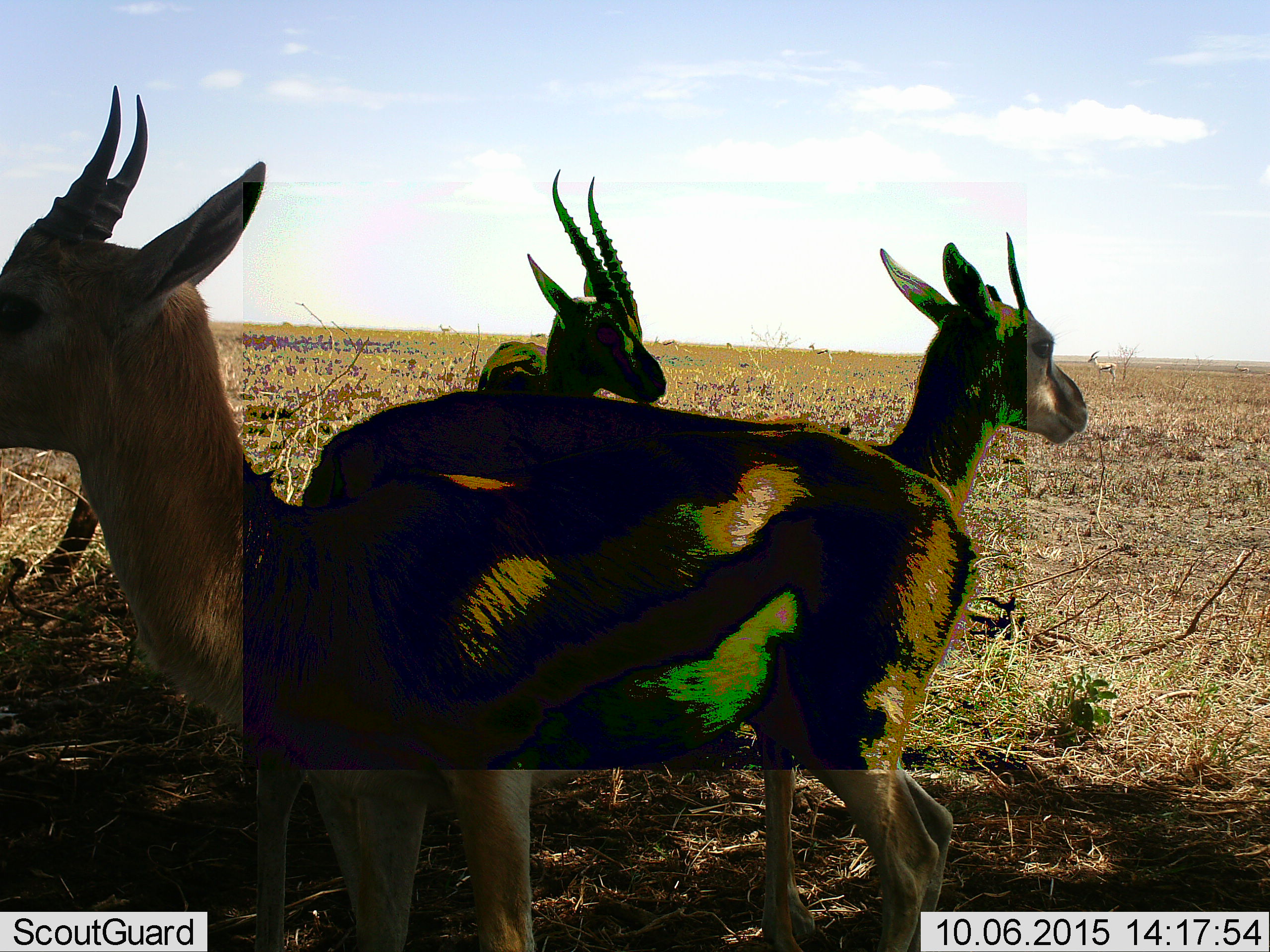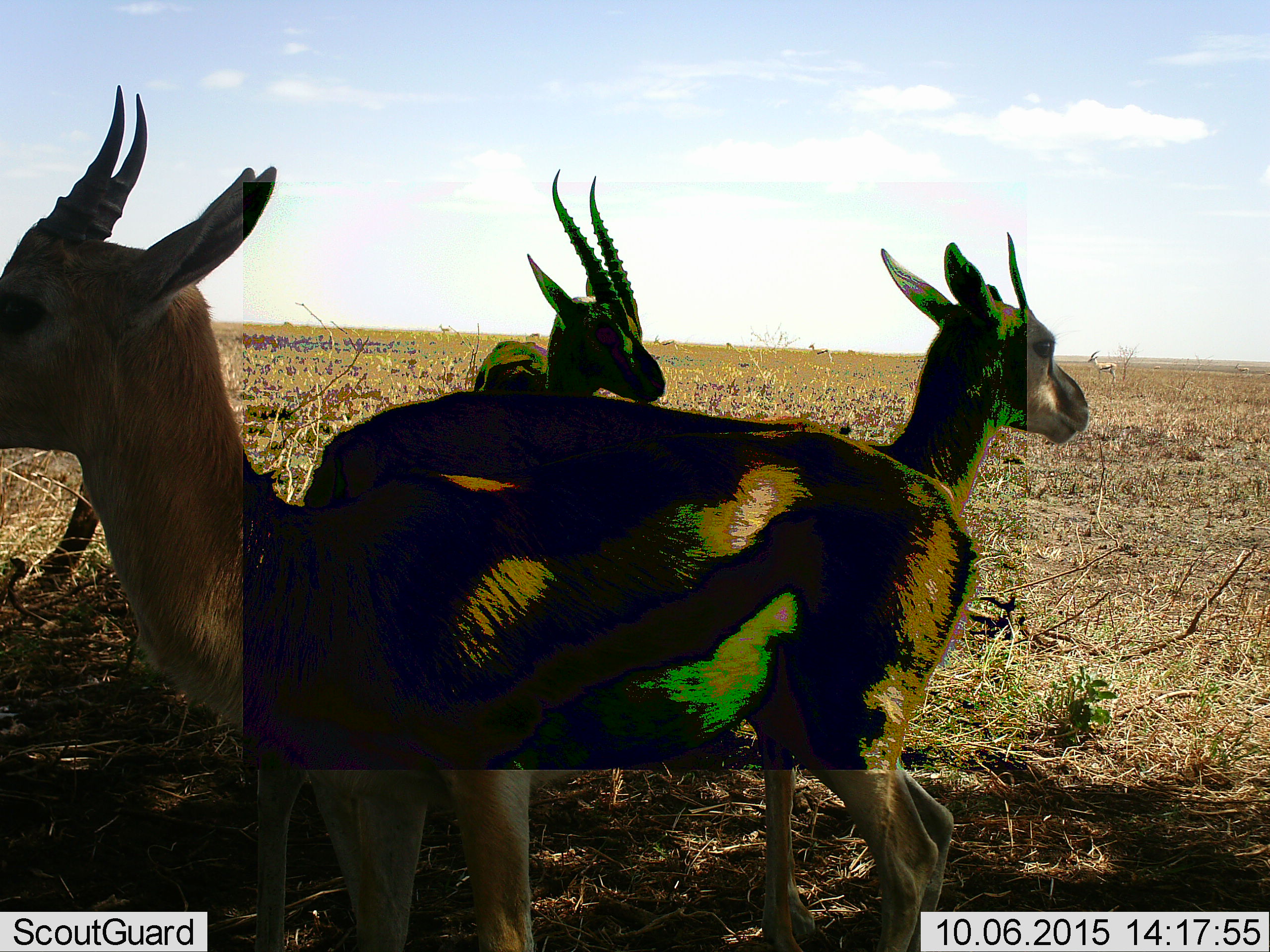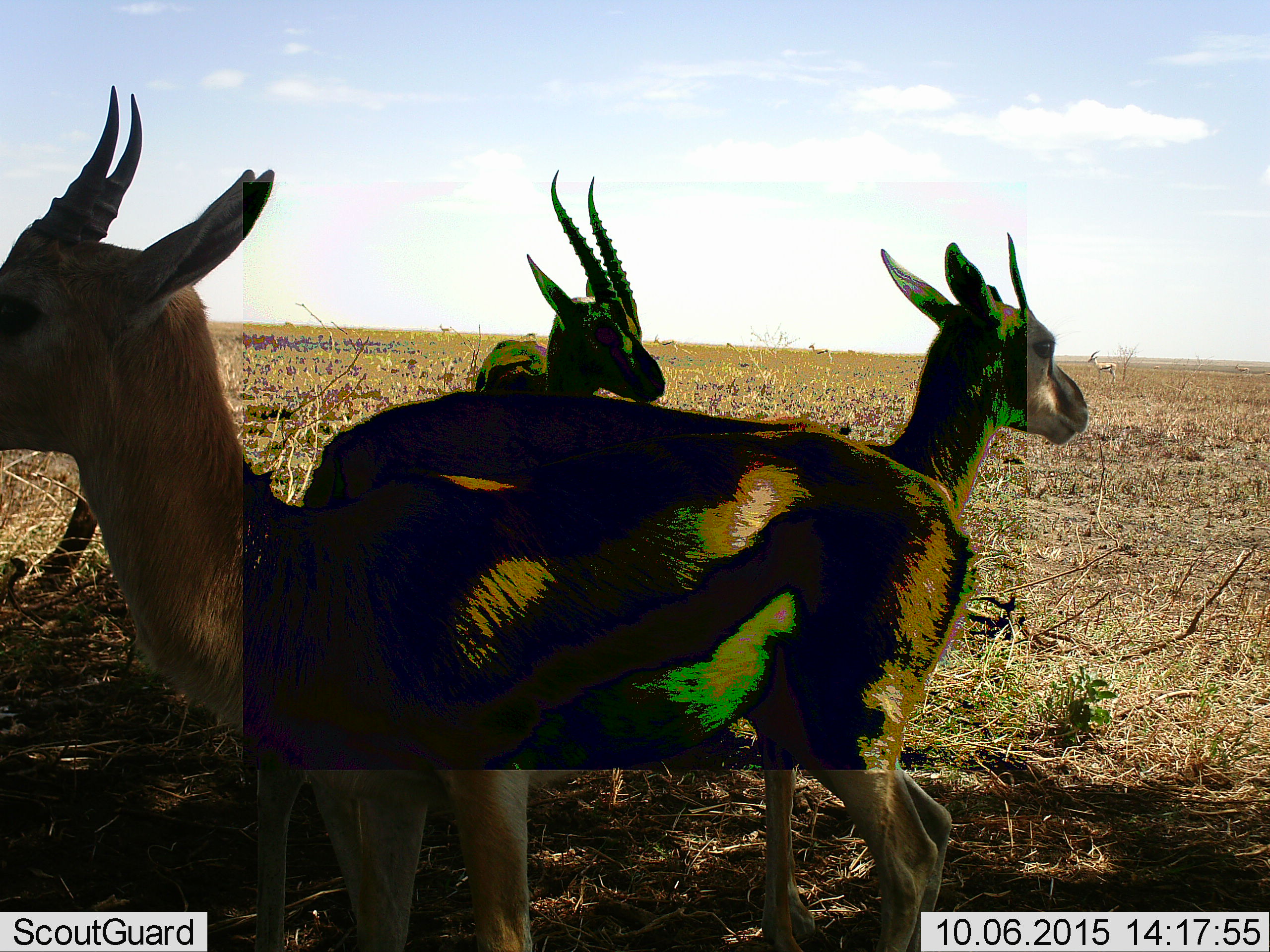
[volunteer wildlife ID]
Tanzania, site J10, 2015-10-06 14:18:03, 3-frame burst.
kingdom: Animalia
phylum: Chordata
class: Mammalia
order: Artiodactyla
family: Bovidae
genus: Eudorcas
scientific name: Eudorcas thomsonii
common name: thomson's gazelle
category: gazellethomsons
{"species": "gazellethomsons (thomson's gazelle) (Eudorcas thomsonii)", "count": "10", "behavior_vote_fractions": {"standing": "100%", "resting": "0%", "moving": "0%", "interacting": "0%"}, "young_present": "12%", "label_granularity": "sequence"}